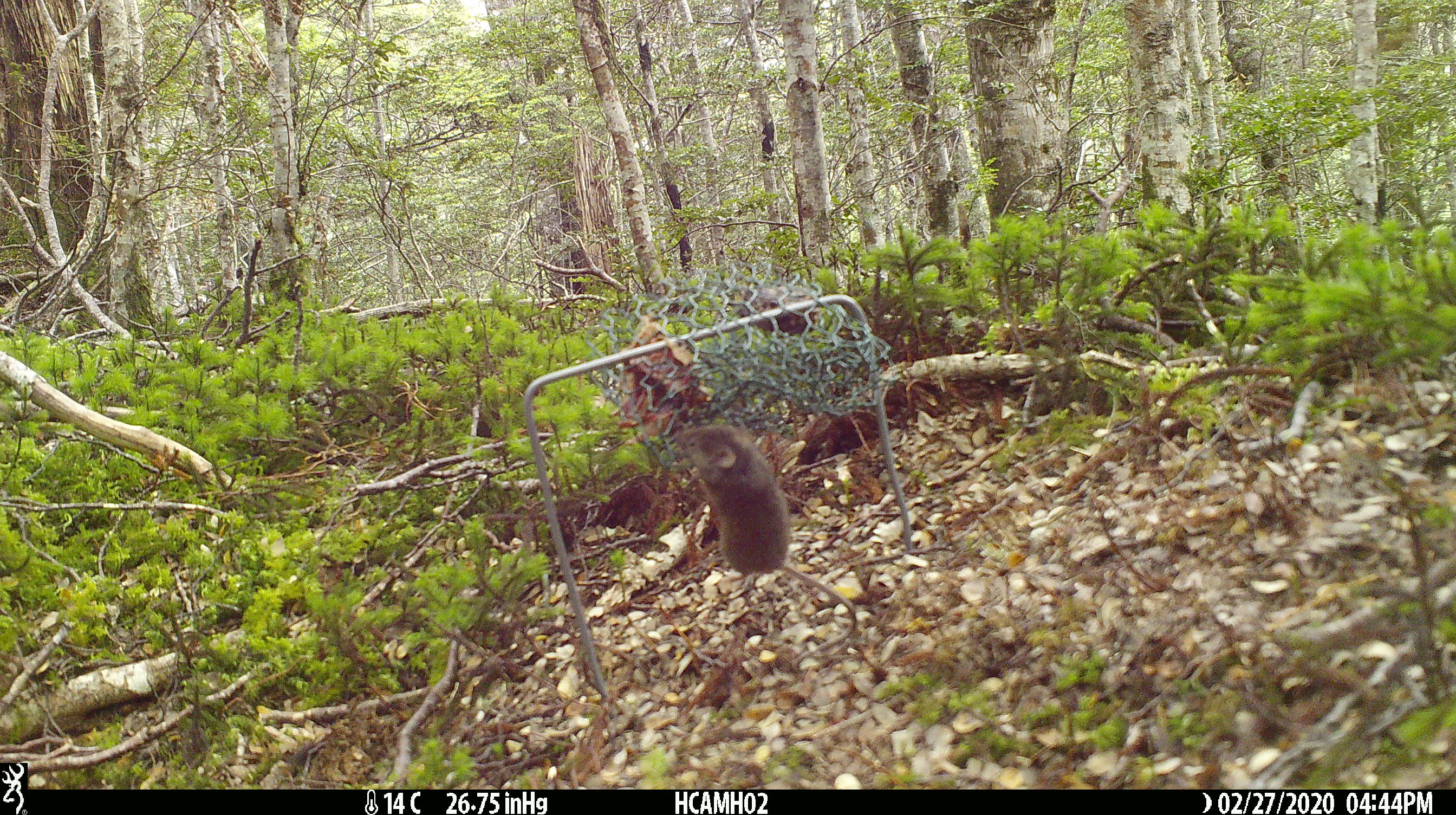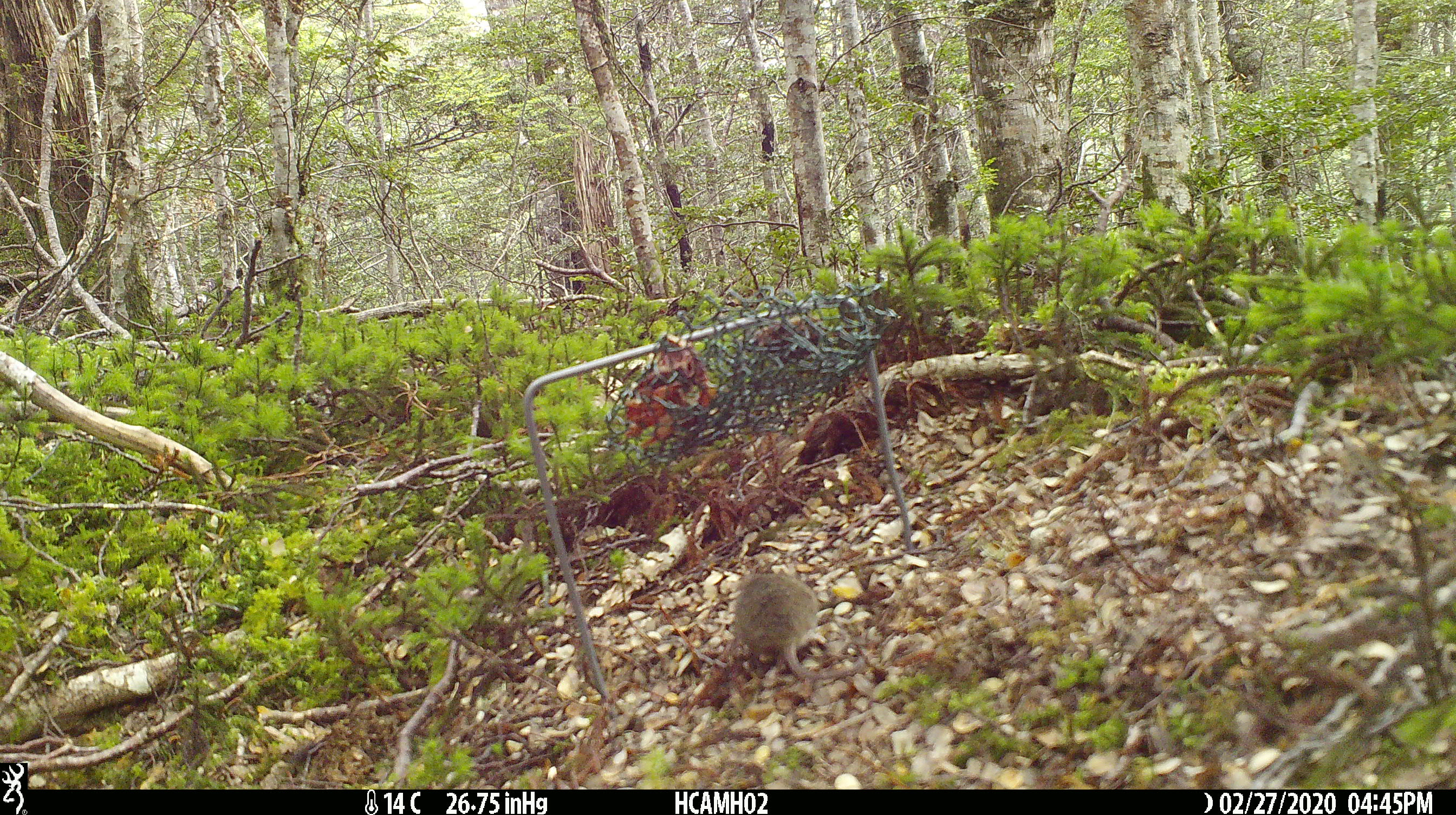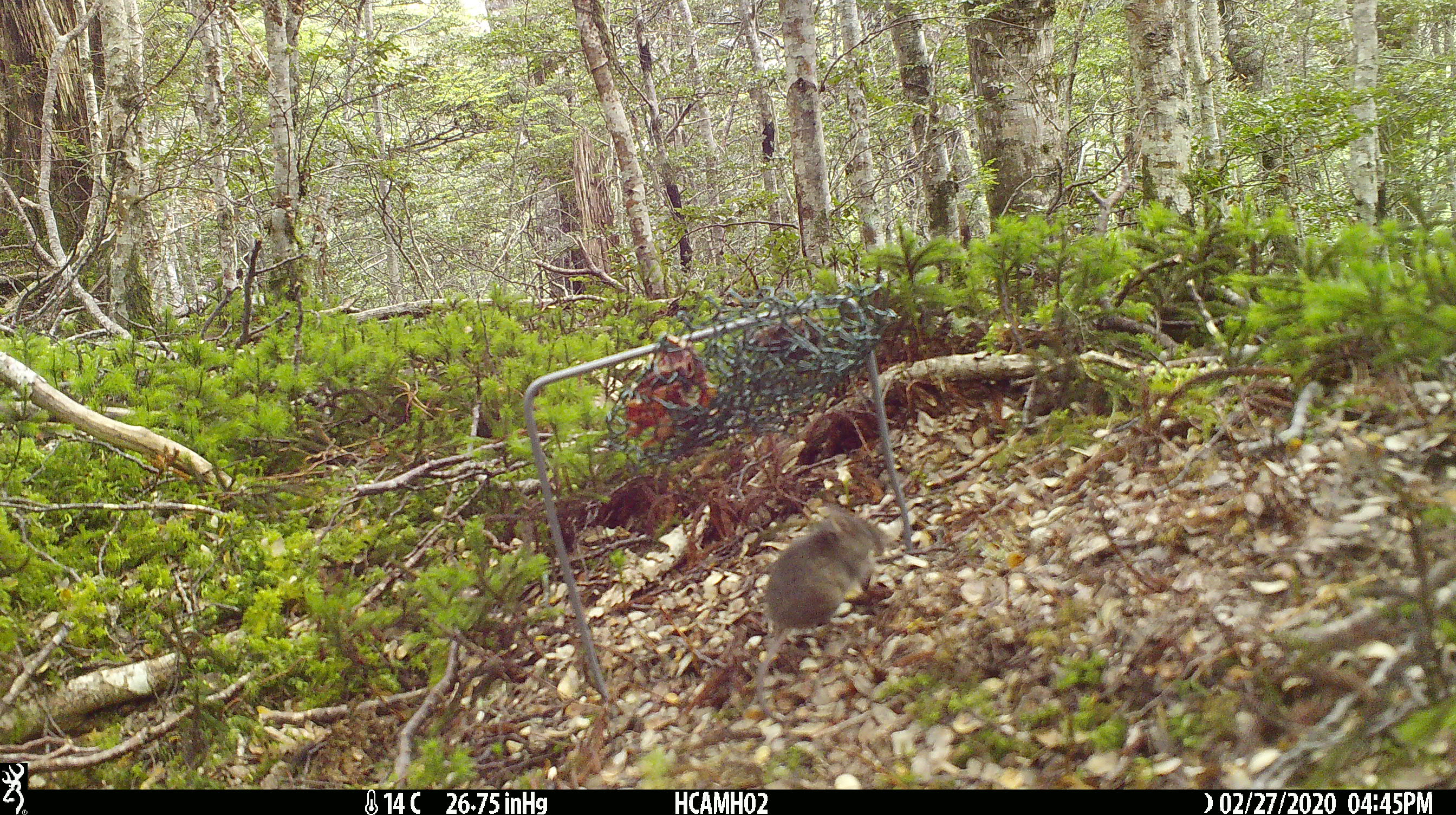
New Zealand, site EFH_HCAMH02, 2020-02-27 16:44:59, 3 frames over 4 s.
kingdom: Animalia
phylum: Chordata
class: Mammalia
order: Rodentia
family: Muridae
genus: Mus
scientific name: Mus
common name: mouse